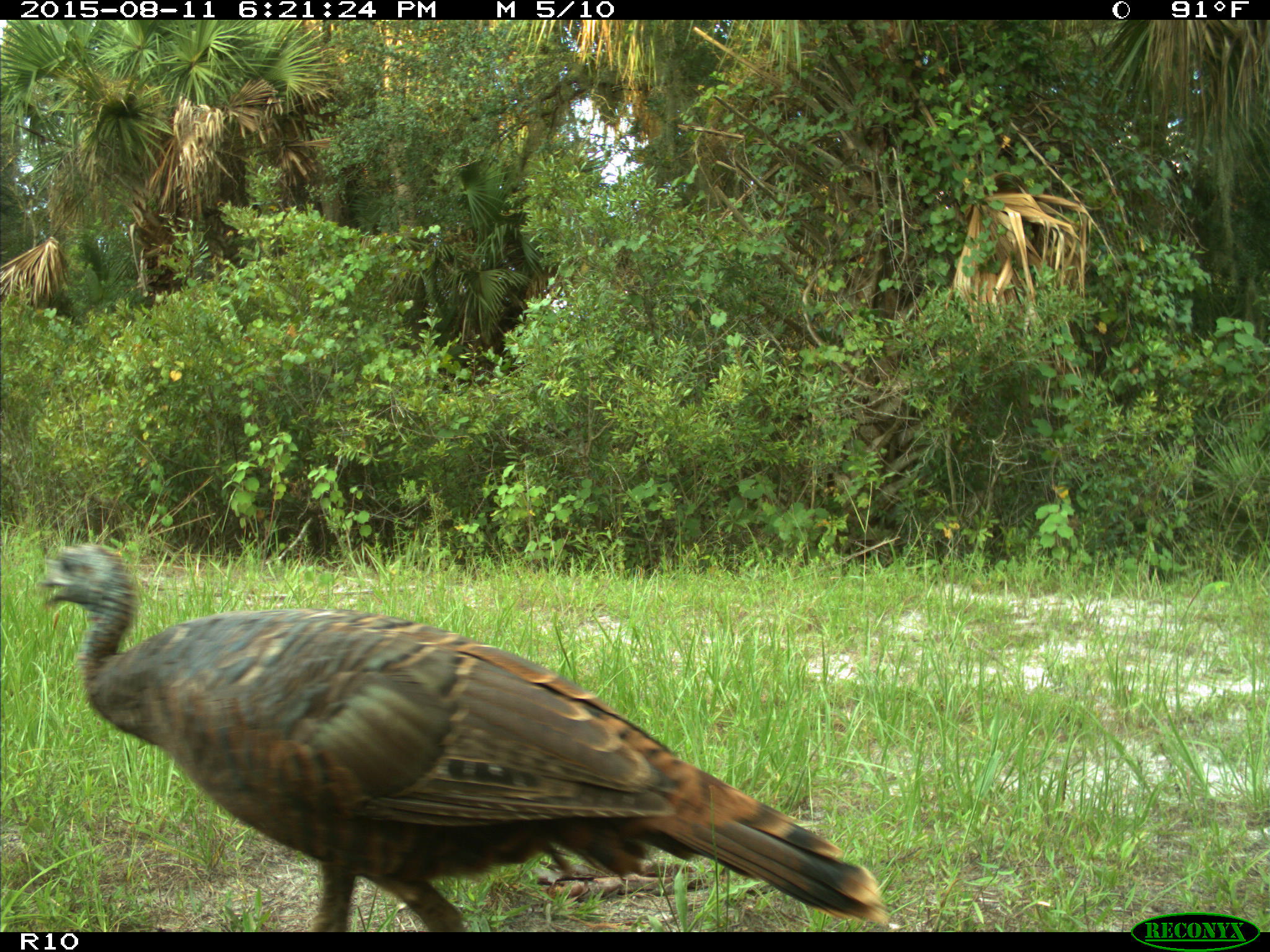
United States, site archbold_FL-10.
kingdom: Animalia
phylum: Chordata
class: Aves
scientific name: Aves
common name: birds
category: unidentified bird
Unidentified bird (birds) (Aves).